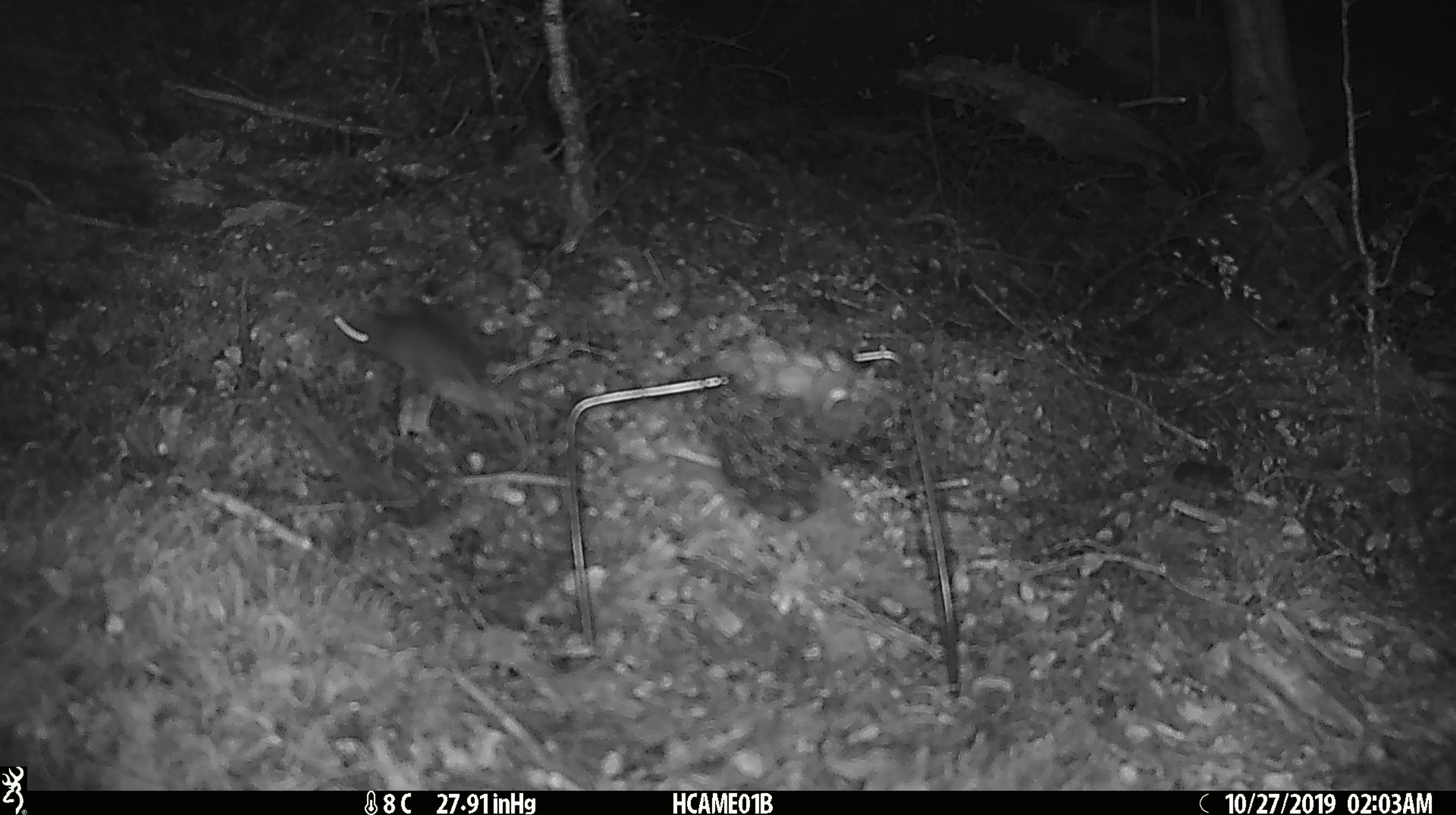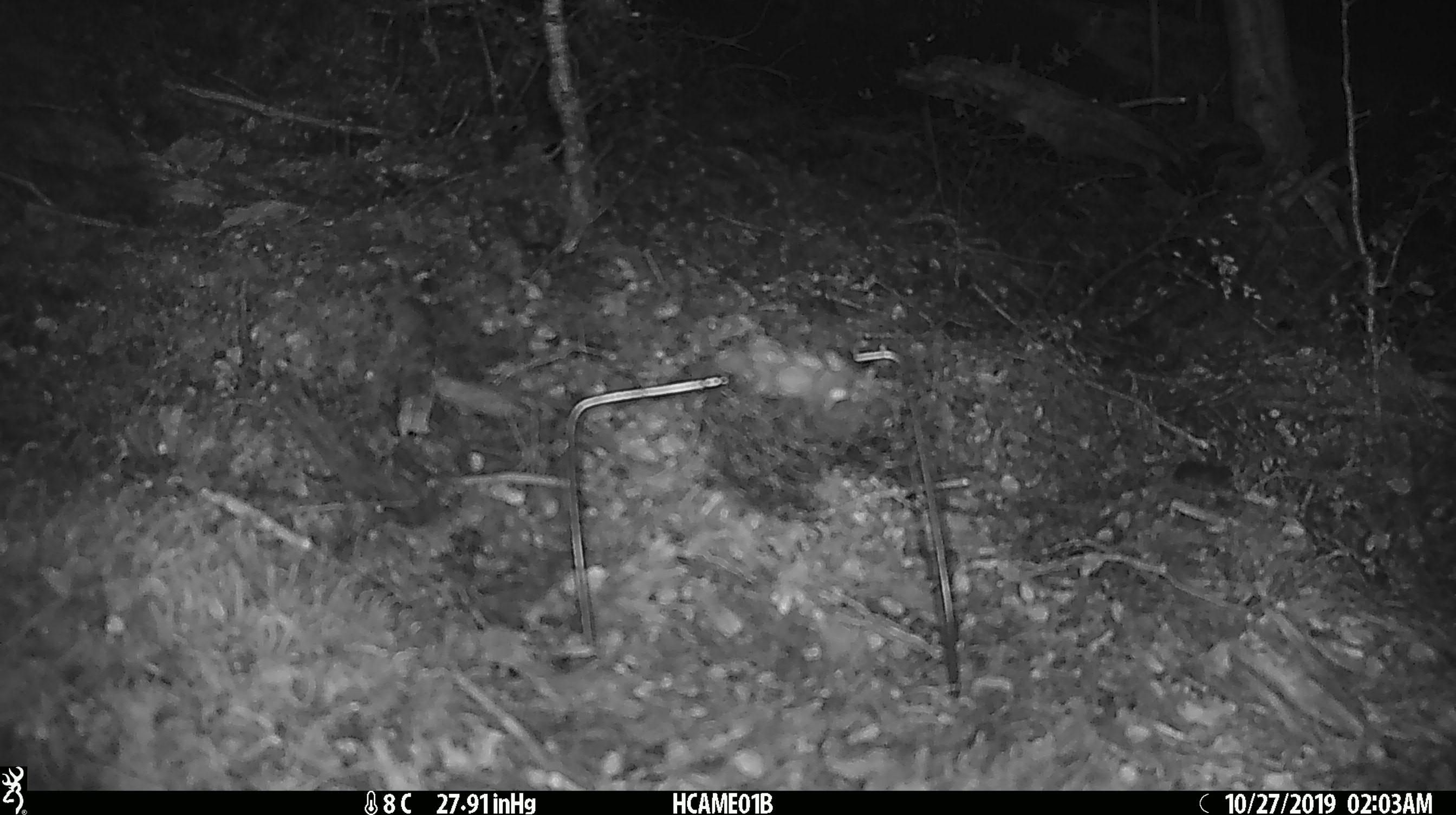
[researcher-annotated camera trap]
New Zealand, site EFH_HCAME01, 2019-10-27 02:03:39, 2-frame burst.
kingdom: Animalia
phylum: Chordata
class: Mammalia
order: Rodentia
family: Muridae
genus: Mus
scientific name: Mus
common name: mouse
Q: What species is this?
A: Mouse (Mus).